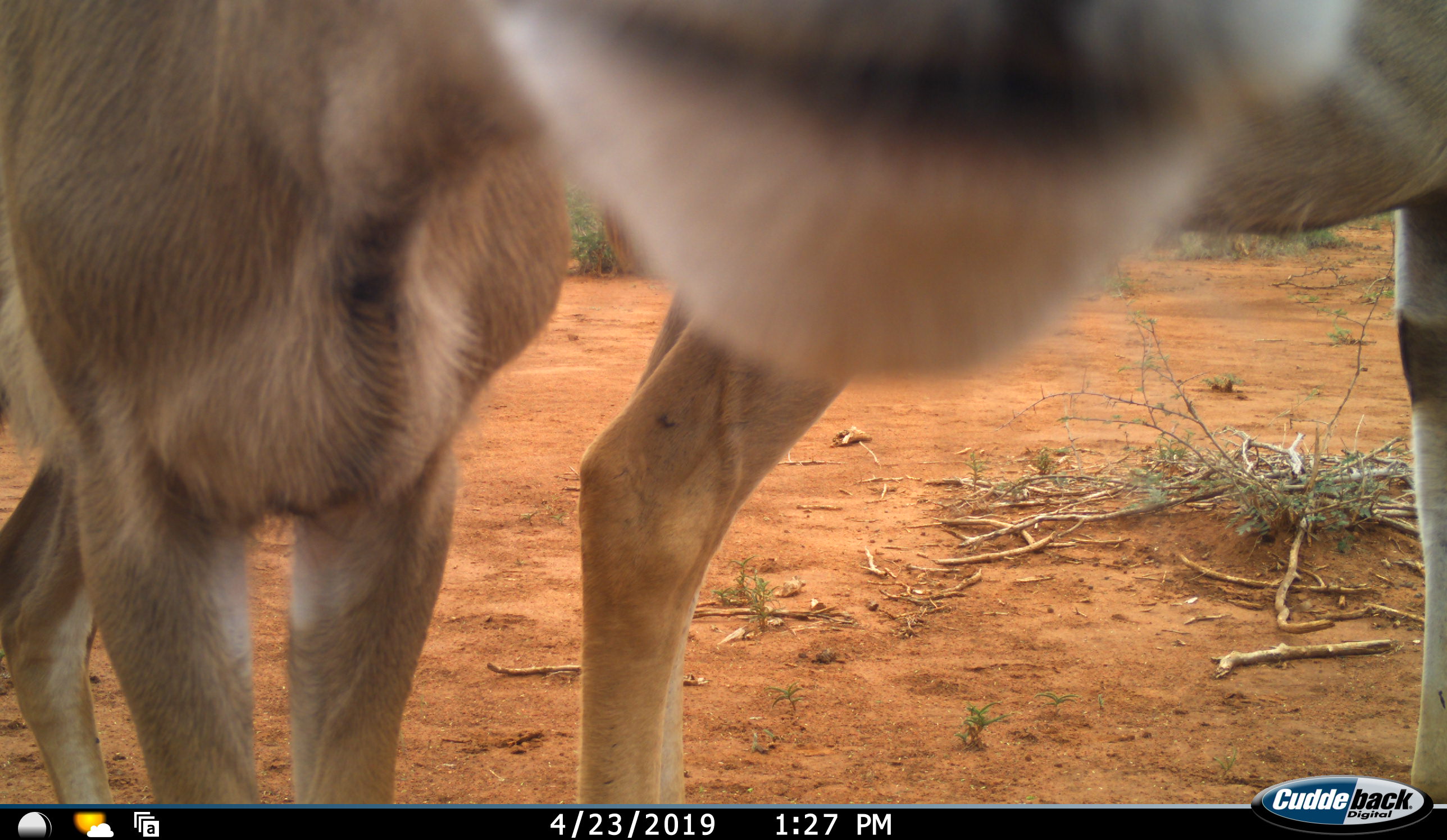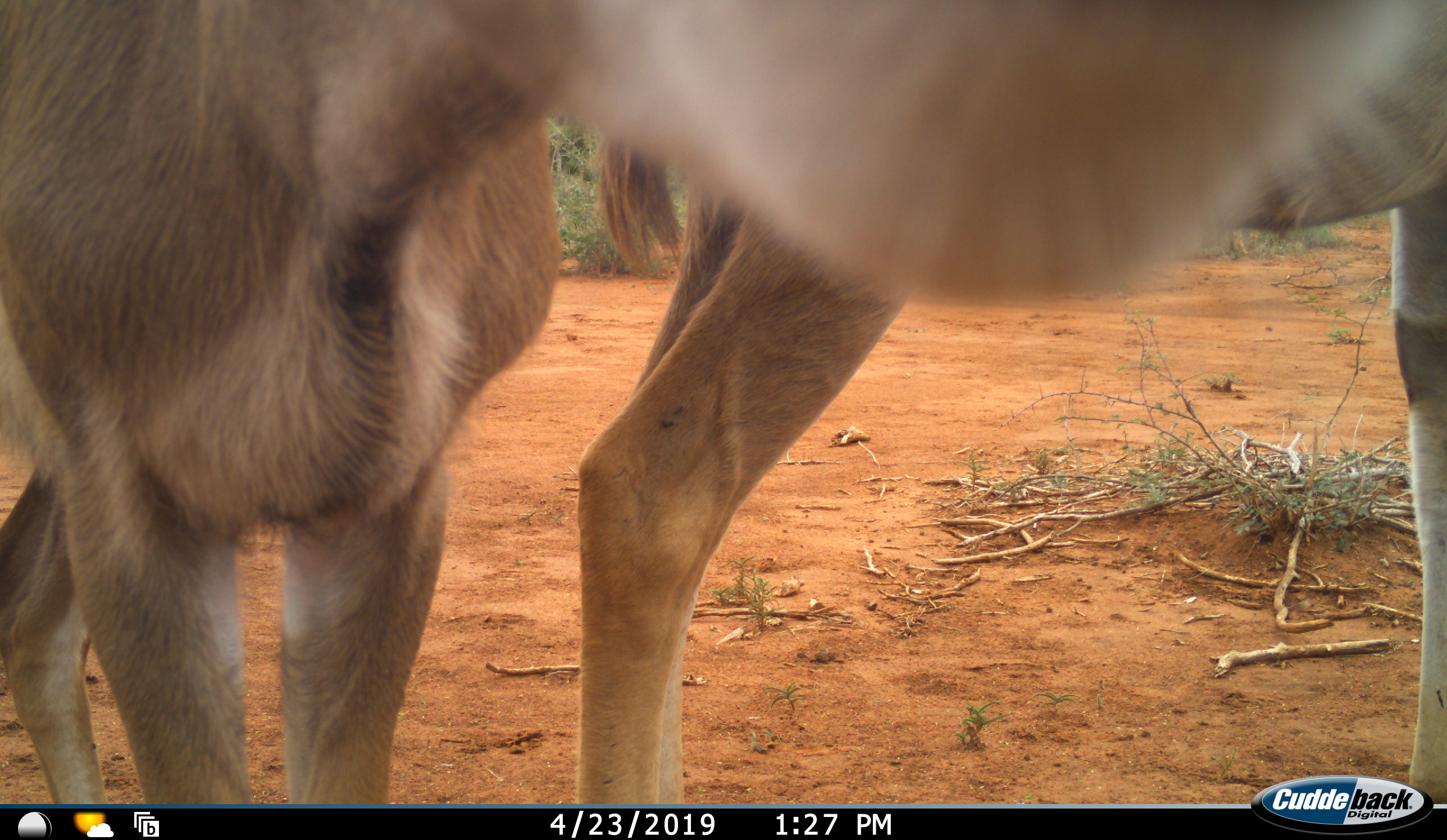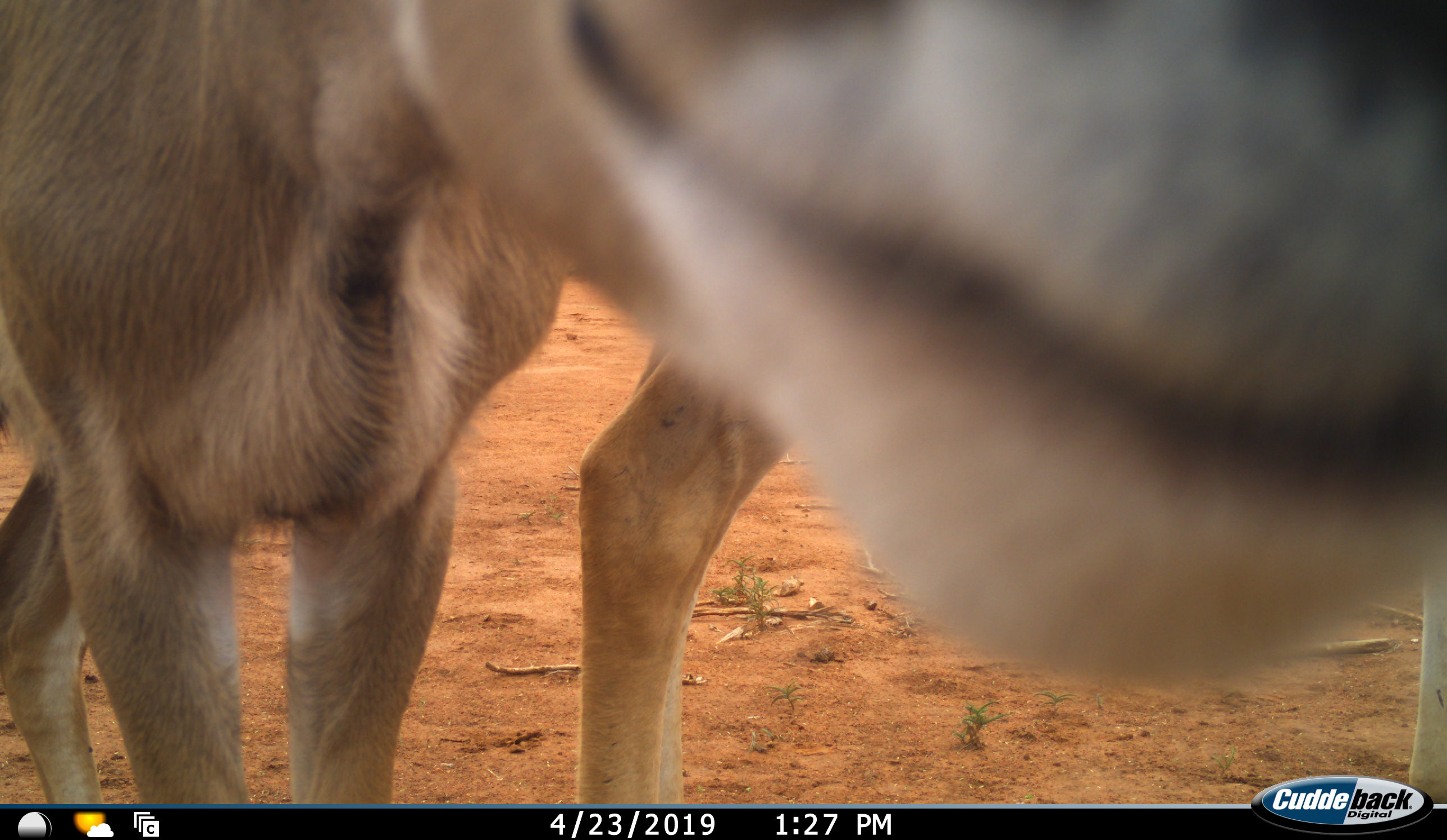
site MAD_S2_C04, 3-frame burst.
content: unidentified animal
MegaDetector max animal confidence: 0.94